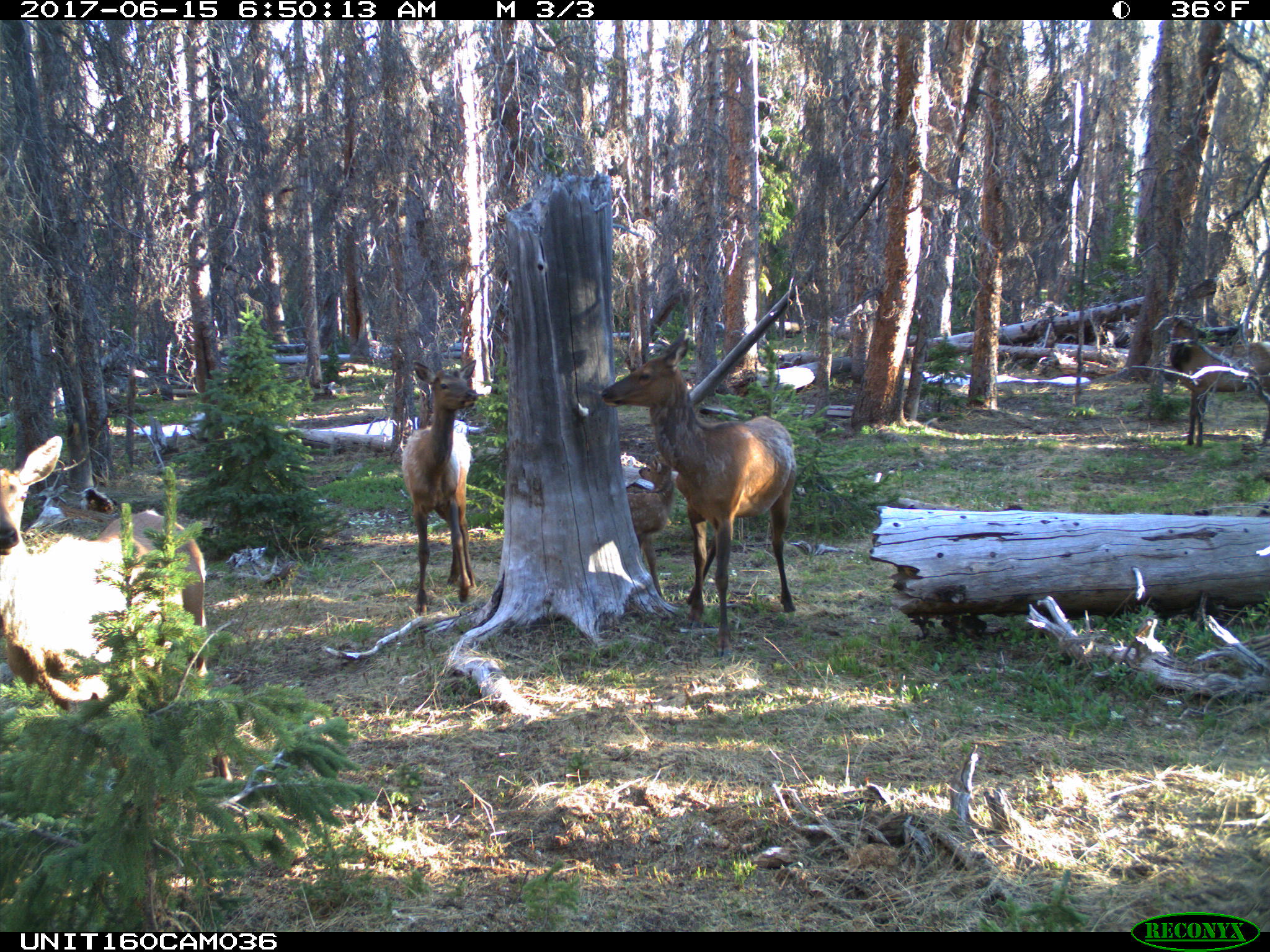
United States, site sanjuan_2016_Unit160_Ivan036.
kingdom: Animalia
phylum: Chordata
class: Mammalia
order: Artiodactyla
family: Cervidae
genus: Cervus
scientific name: Cervus elaphus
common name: red deer